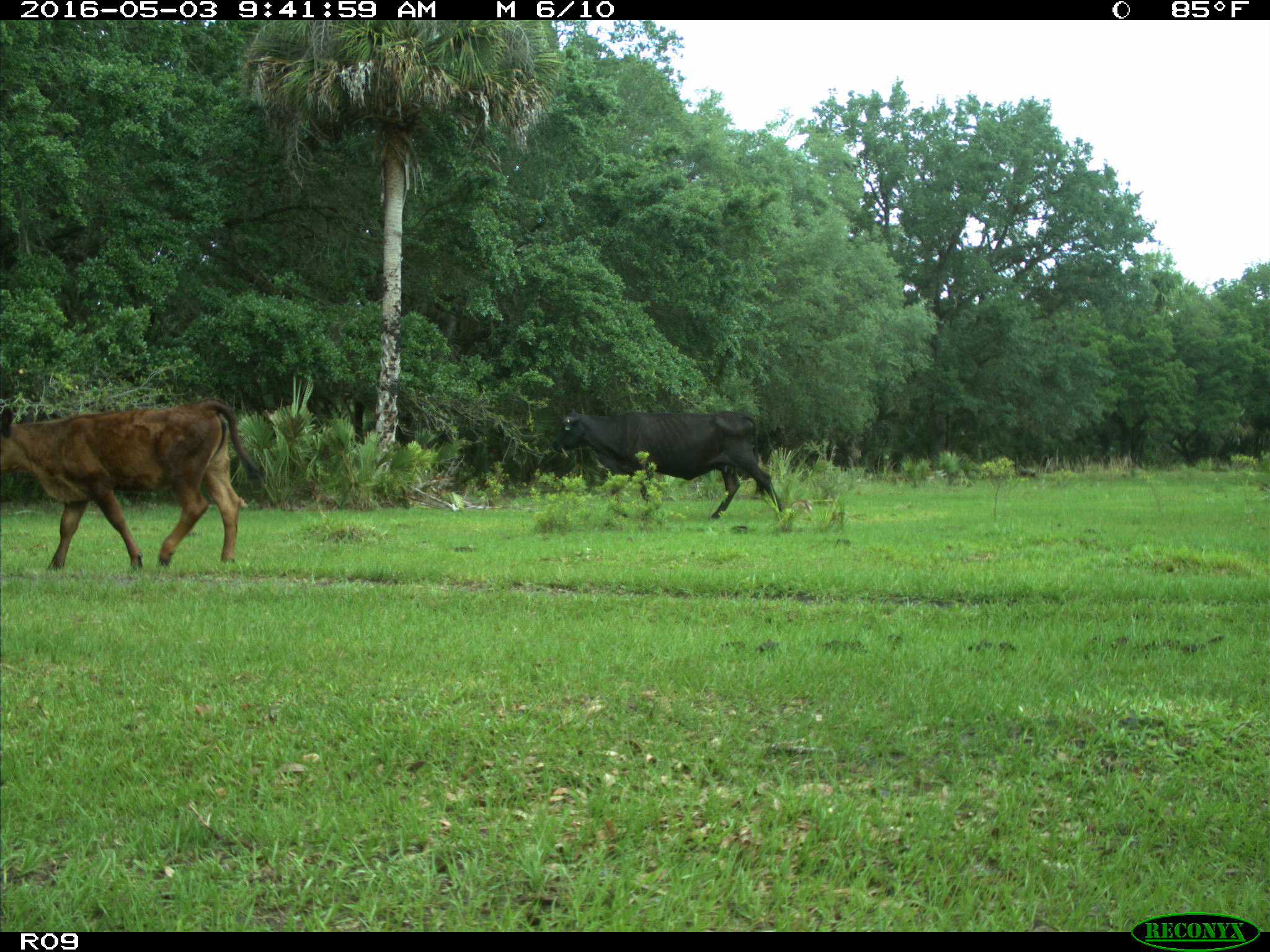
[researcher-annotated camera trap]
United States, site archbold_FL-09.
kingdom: Animalia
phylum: Chordata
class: Mammalia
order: Artiodactyla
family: Bovidae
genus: Bos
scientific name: Bos taurus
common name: domestic cow